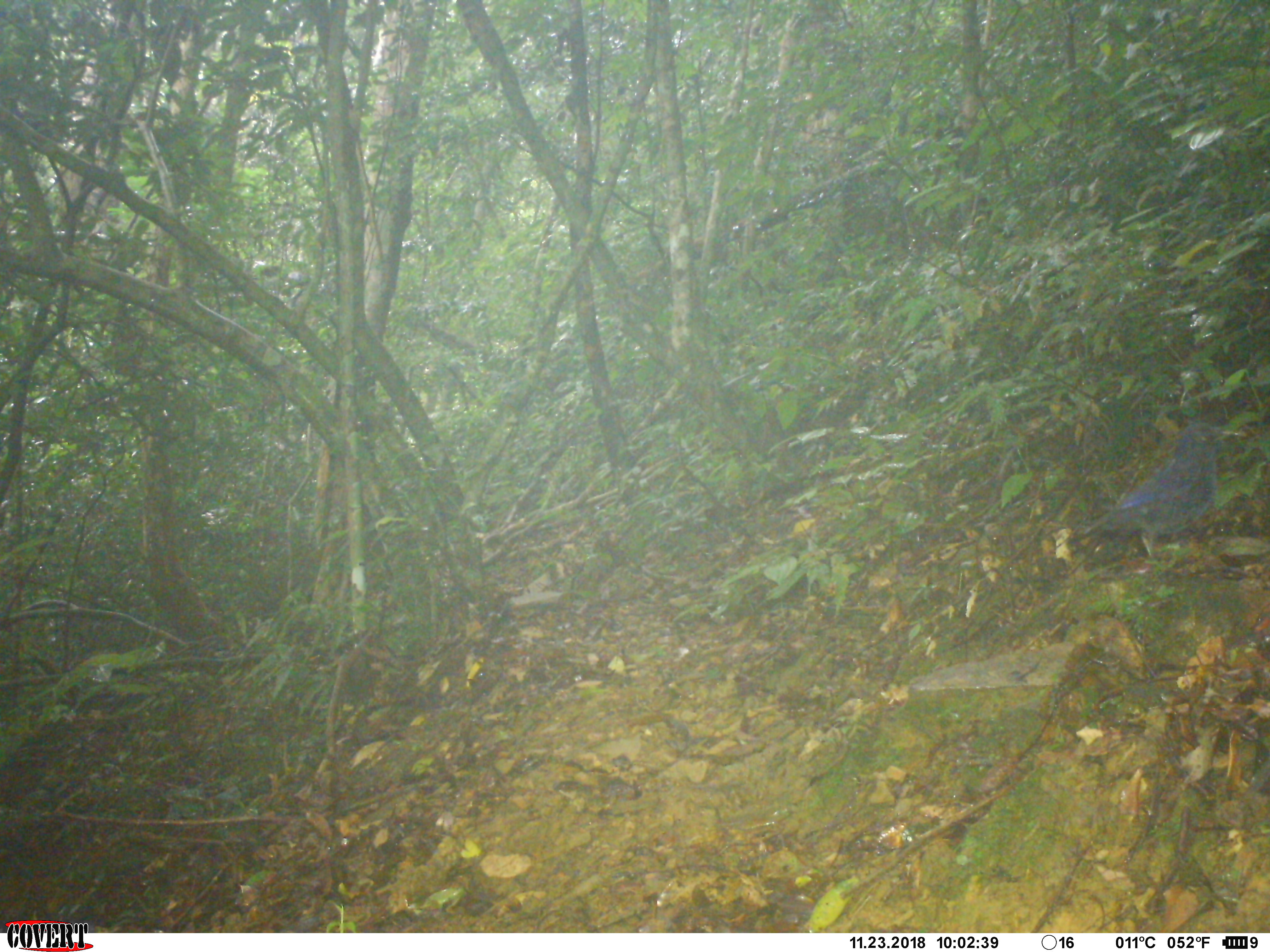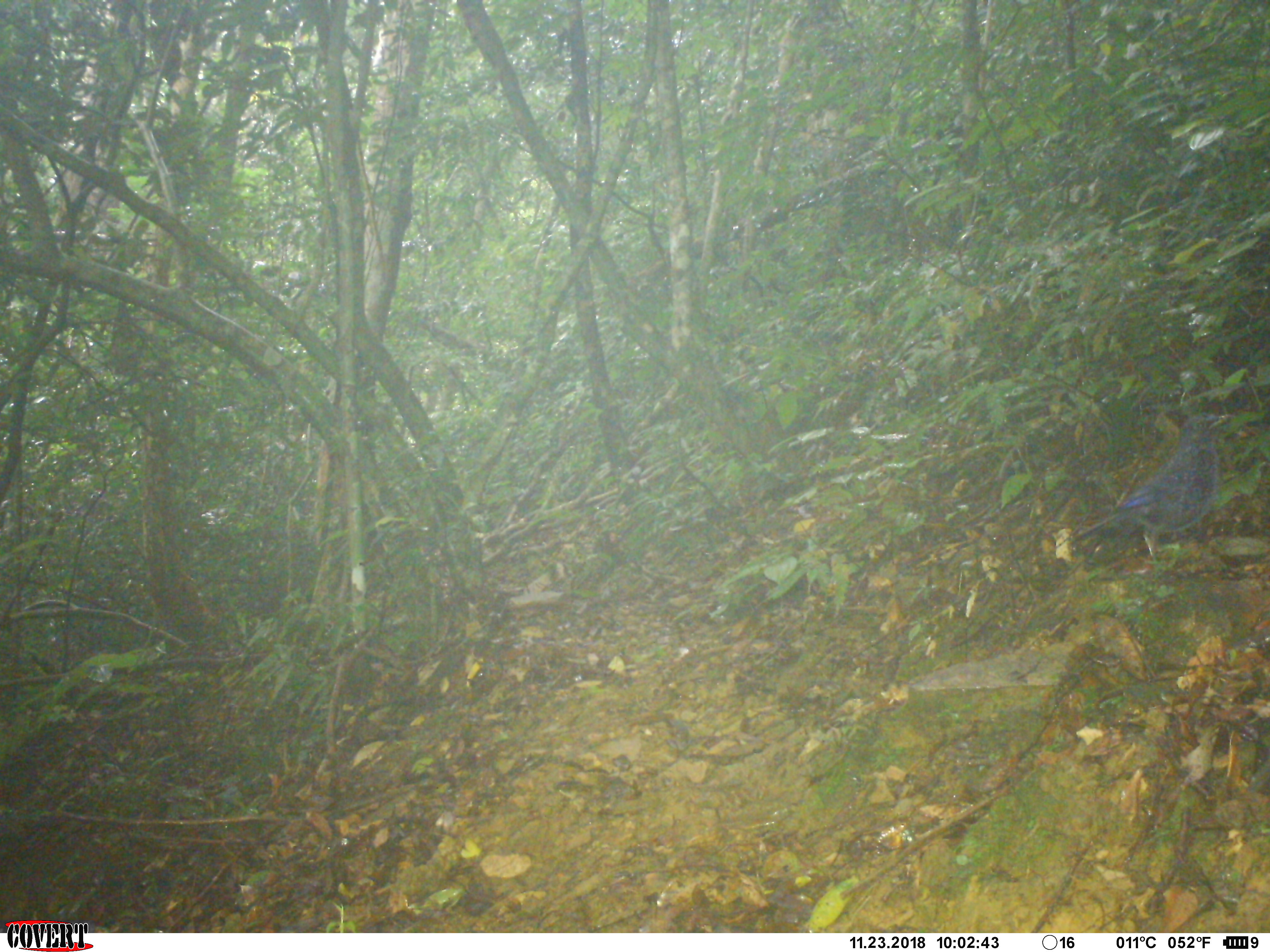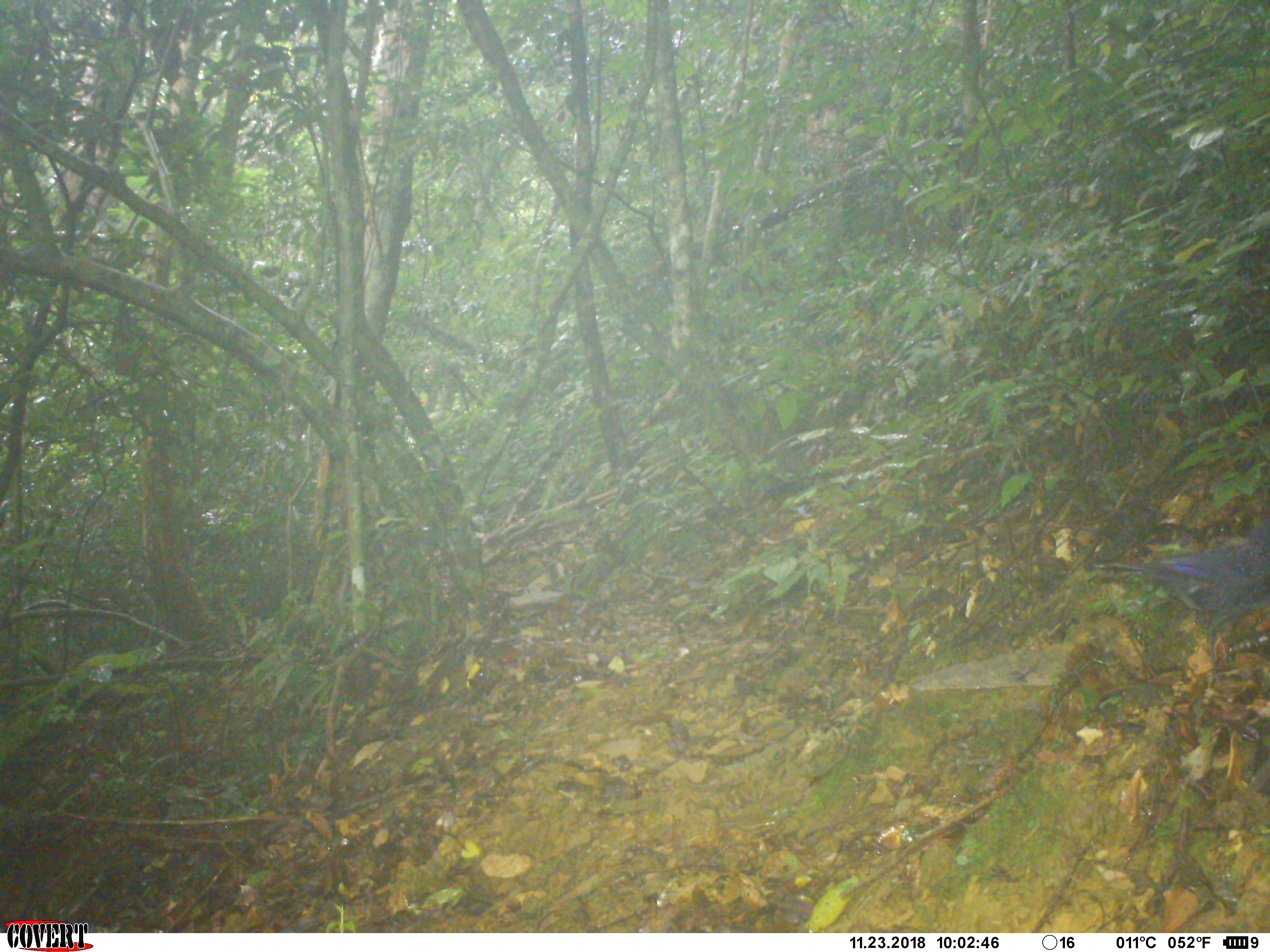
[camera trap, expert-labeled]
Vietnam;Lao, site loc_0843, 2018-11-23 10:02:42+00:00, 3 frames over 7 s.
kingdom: Animalia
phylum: Chordata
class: Aves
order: Passeriformes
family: Muscicapidae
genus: Myophonus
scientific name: Myophonus caeruleus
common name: blue whistling thrush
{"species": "blue whistling thrush (Myophonus caeruleus)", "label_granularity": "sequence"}